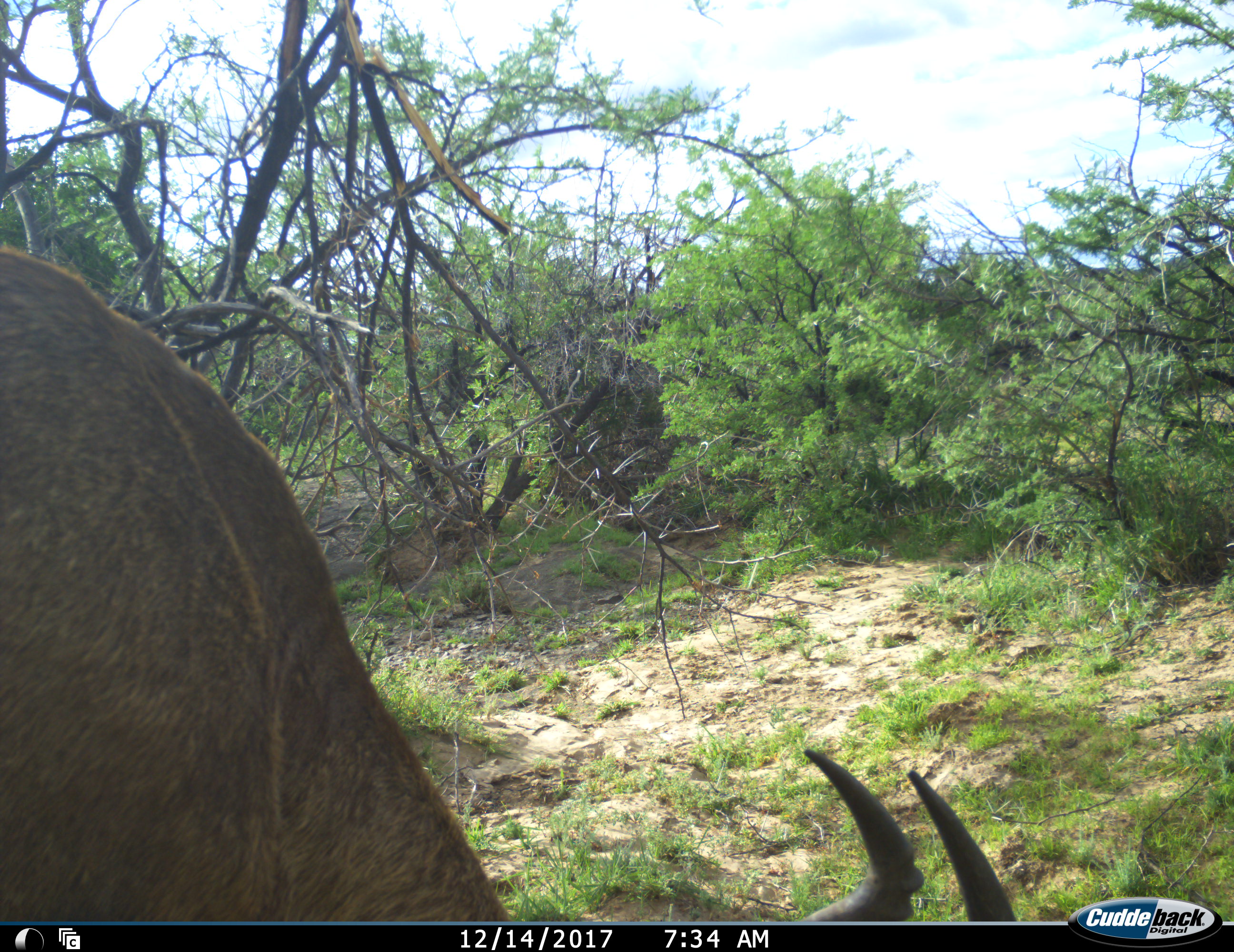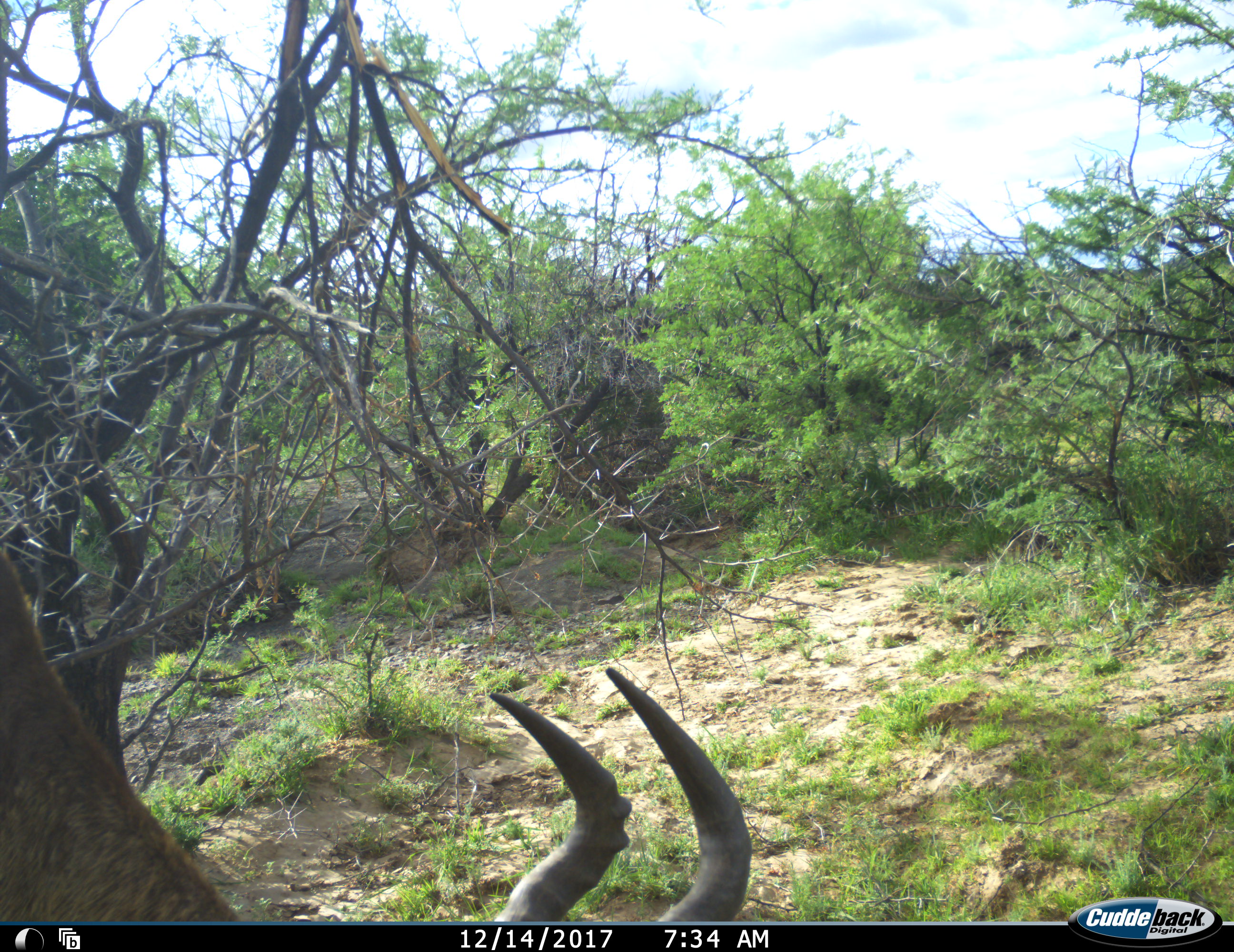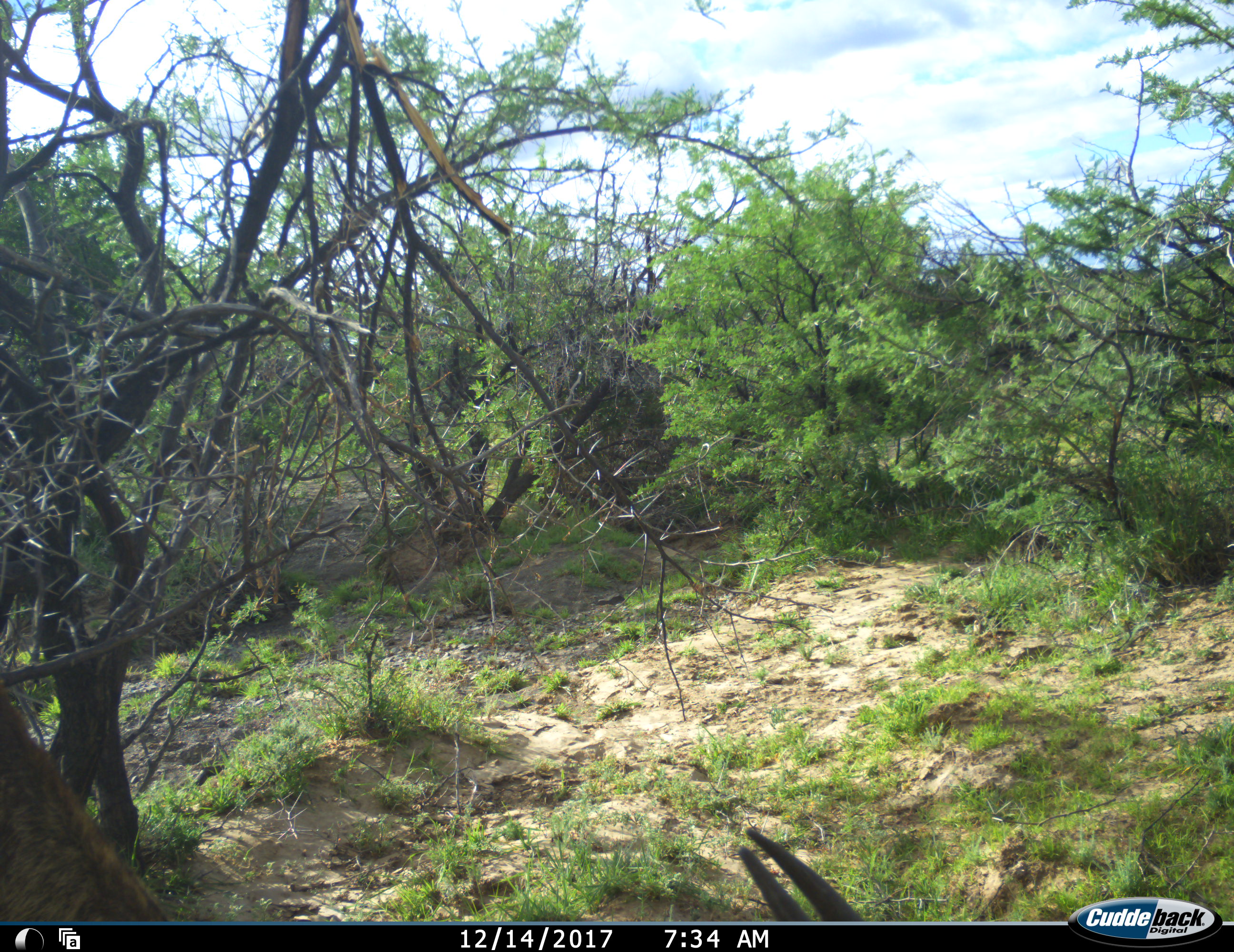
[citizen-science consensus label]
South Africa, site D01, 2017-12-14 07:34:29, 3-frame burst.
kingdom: Animalia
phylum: Chordata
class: Mammalia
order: Artiodactyla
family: Bovidae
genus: Alcelaphus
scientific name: Alcelaphus buselaphus caama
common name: red hartebeest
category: hartebeestred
Hartebeestred (red hartebeest) (Alcelaphus buselaphus caama), count 1. Behavior (volunteer vote fractions): standing 11%, resting 0%, moving 11%, interacting 0%. Young present (vote fraction): 0%. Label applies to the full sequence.